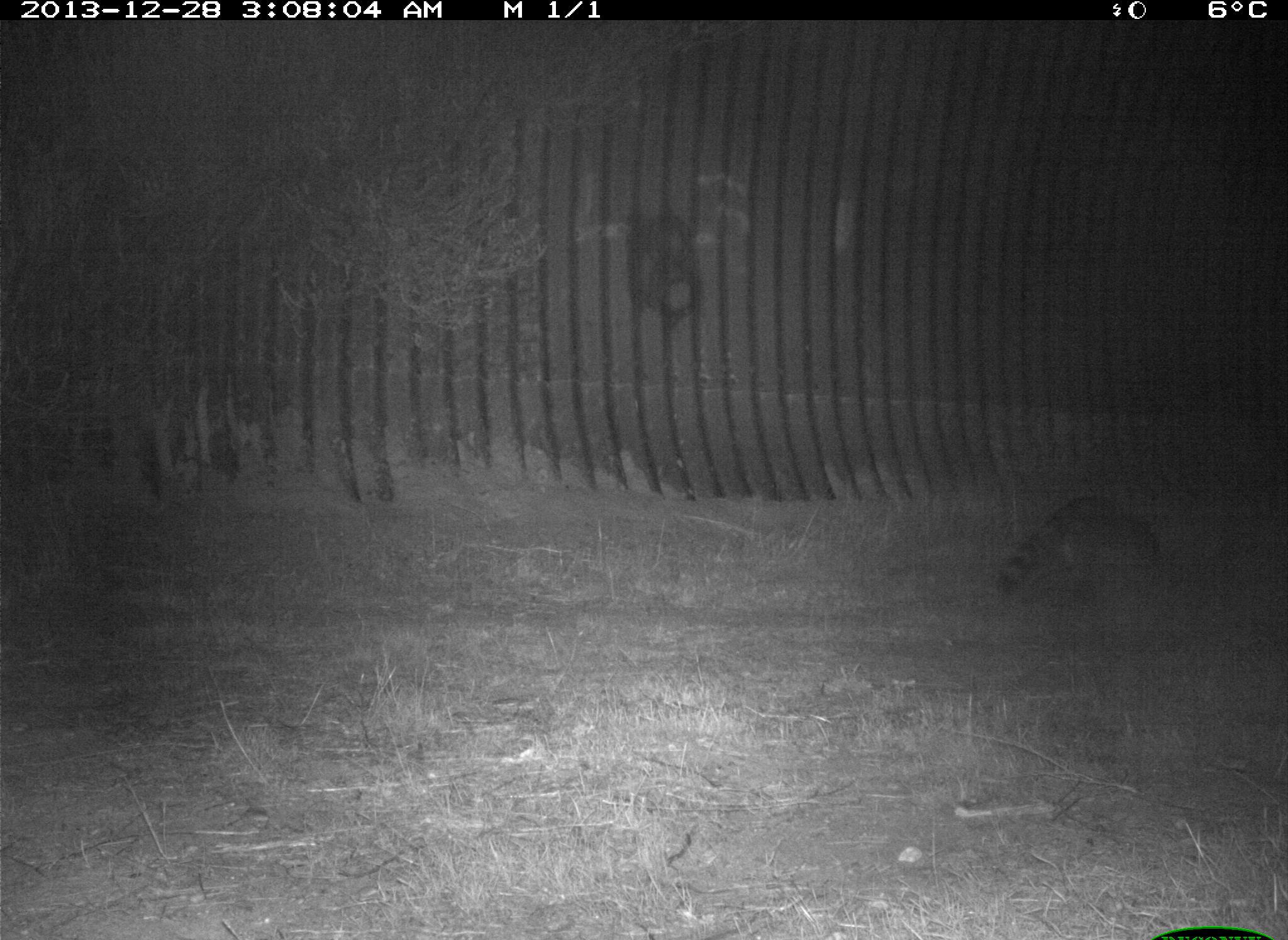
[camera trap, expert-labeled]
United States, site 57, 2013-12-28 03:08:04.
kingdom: Animalia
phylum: Chordata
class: Mammalia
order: Carnivora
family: Procyonidae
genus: Procyon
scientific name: Procyon lotor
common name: raccoon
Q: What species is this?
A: Raccoon (Procyon lotor).